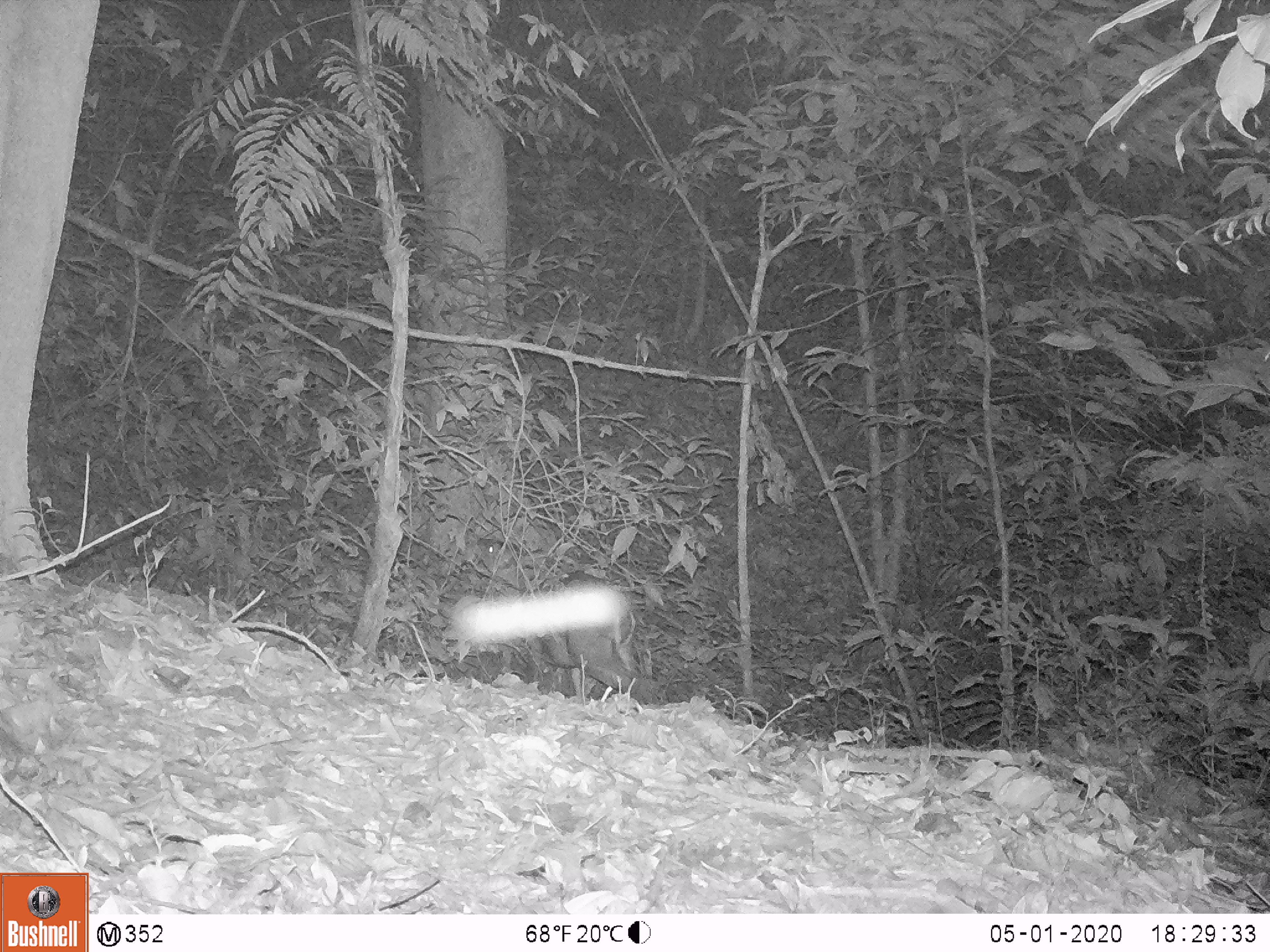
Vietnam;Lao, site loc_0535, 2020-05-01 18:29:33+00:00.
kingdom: Animalia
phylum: Chordata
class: Mammalia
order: Artiodactyla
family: Cervidae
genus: Muntiacus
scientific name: Muntiacus vuquangensis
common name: large-antlered muntjac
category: large antlered muntjac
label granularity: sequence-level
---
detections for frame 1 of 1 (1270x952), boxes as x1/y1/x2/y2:
large antlered muntjac: 525/579/658/707